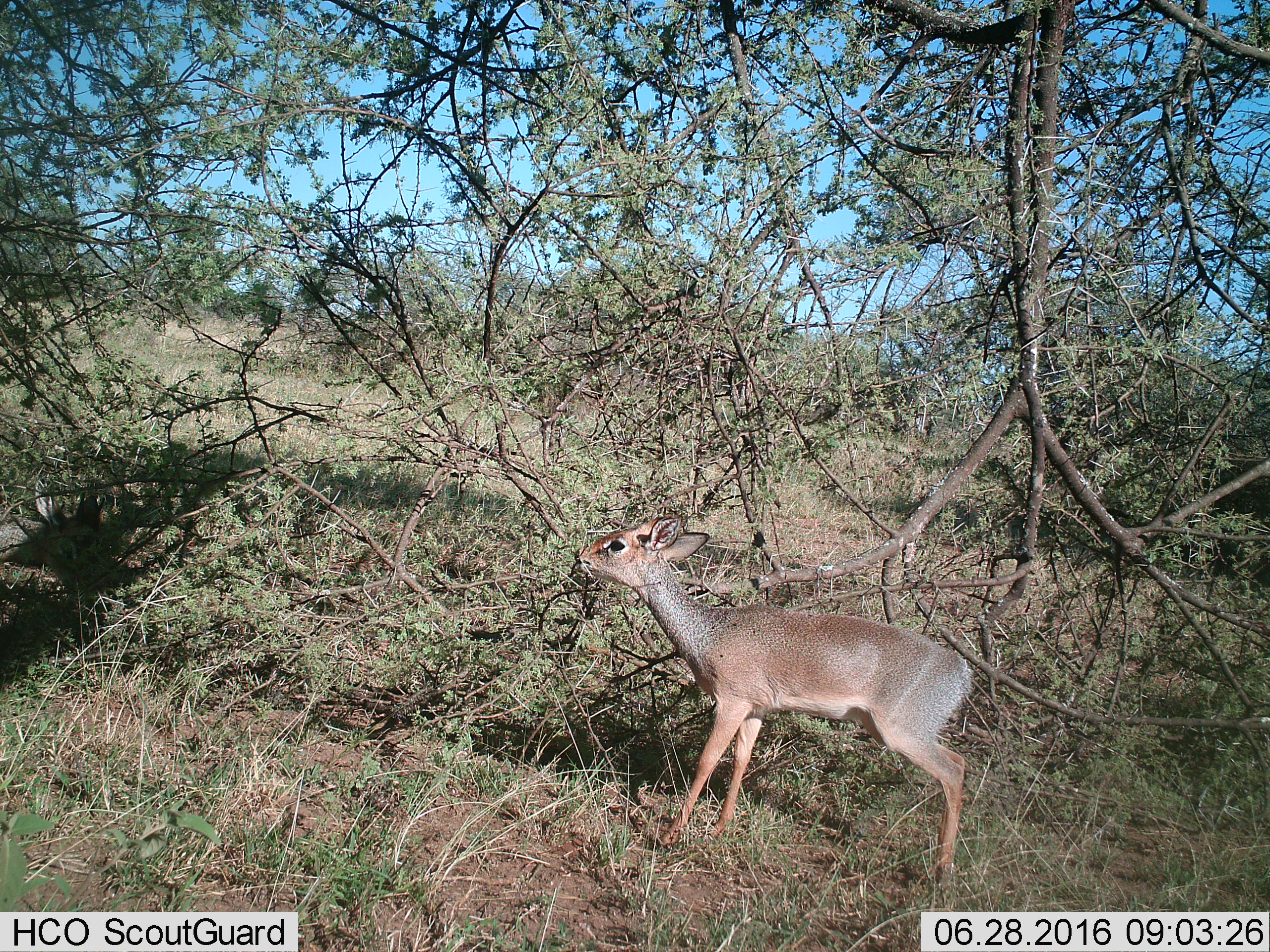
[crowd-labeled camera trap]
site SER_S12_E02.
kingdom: Animalia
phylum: Chordata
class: Mammalia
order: Artiodactyla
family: Bovidae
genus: Madoqua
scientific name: Madoqua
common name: dik-dik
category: dikdik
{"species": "dikdik (dik-dik) (Madoqua)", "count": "1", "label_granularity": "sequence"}